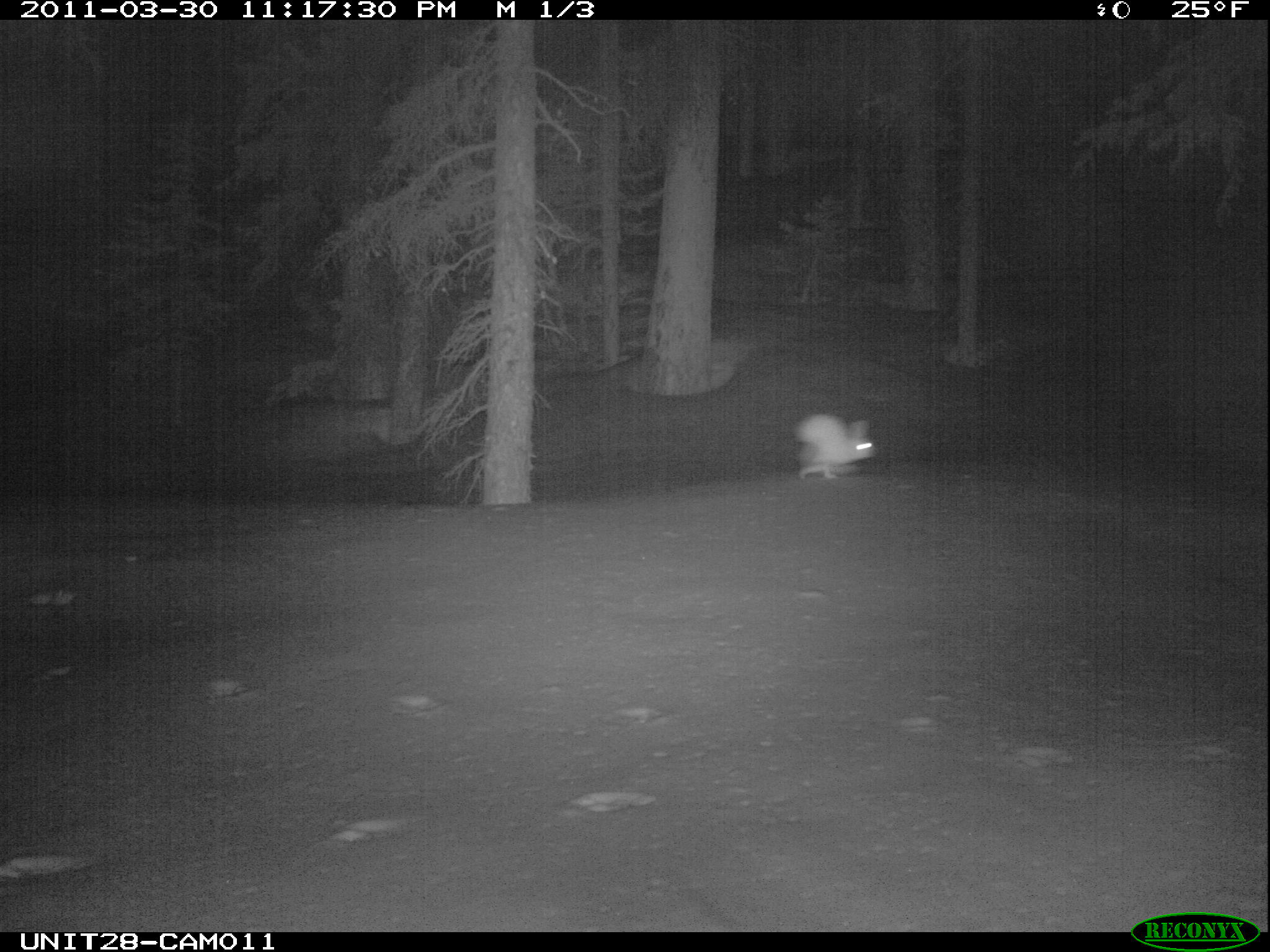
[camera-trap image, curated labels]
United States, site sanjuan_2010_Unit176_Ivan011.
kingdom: Animalia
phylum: Chordata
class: Mammalia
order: Lagomorpha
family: Leporidae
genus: Lepus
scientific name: Lepus americanus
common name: snowshoe hare